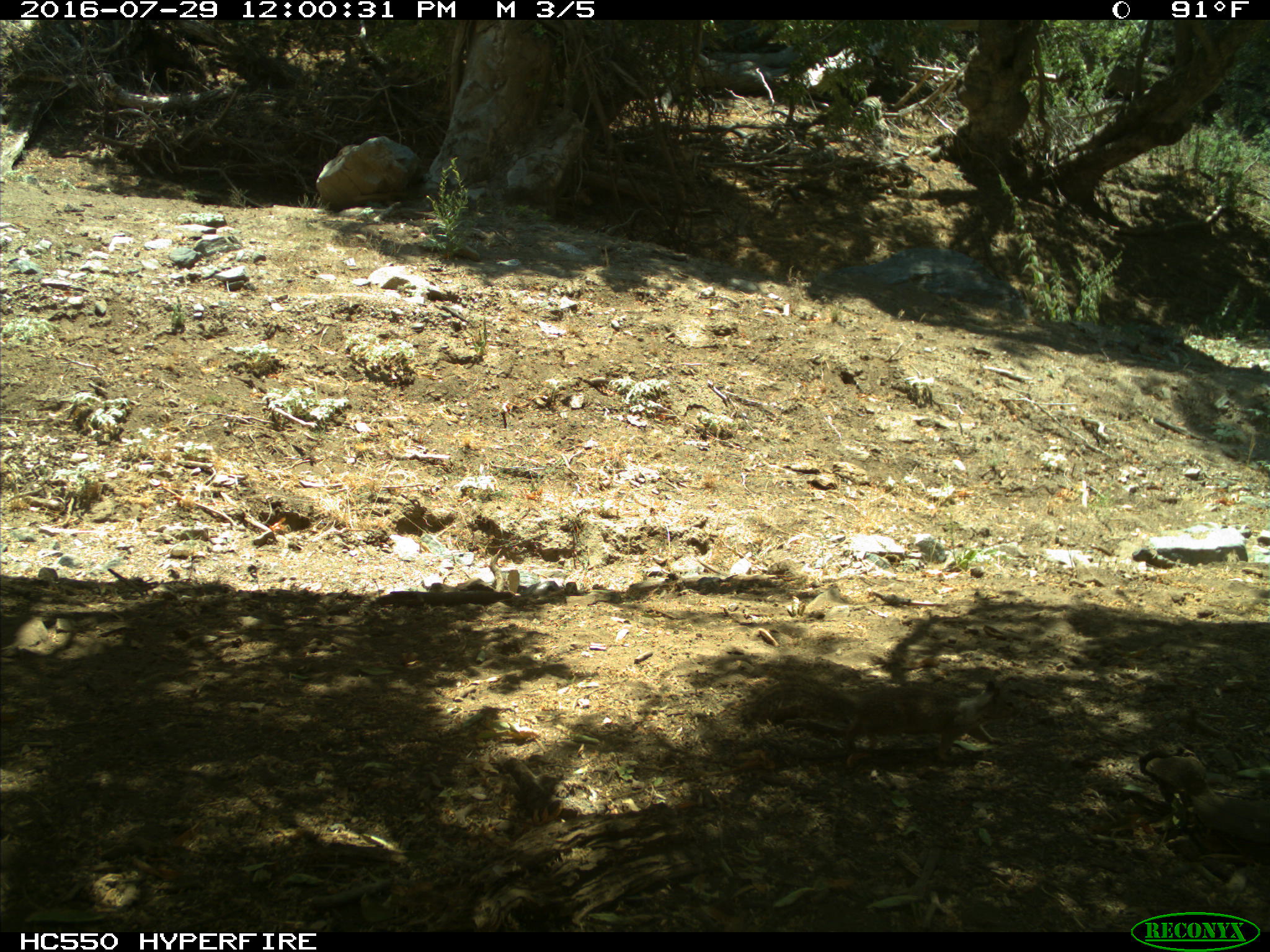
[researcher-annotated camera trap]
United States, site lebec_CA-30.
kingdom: Animalia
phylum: Chordata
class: Mammalia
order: Rodentia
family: Sciuridae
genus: Otospermophilus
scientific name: Otospermophilus beecheyi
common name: california ground squirrel